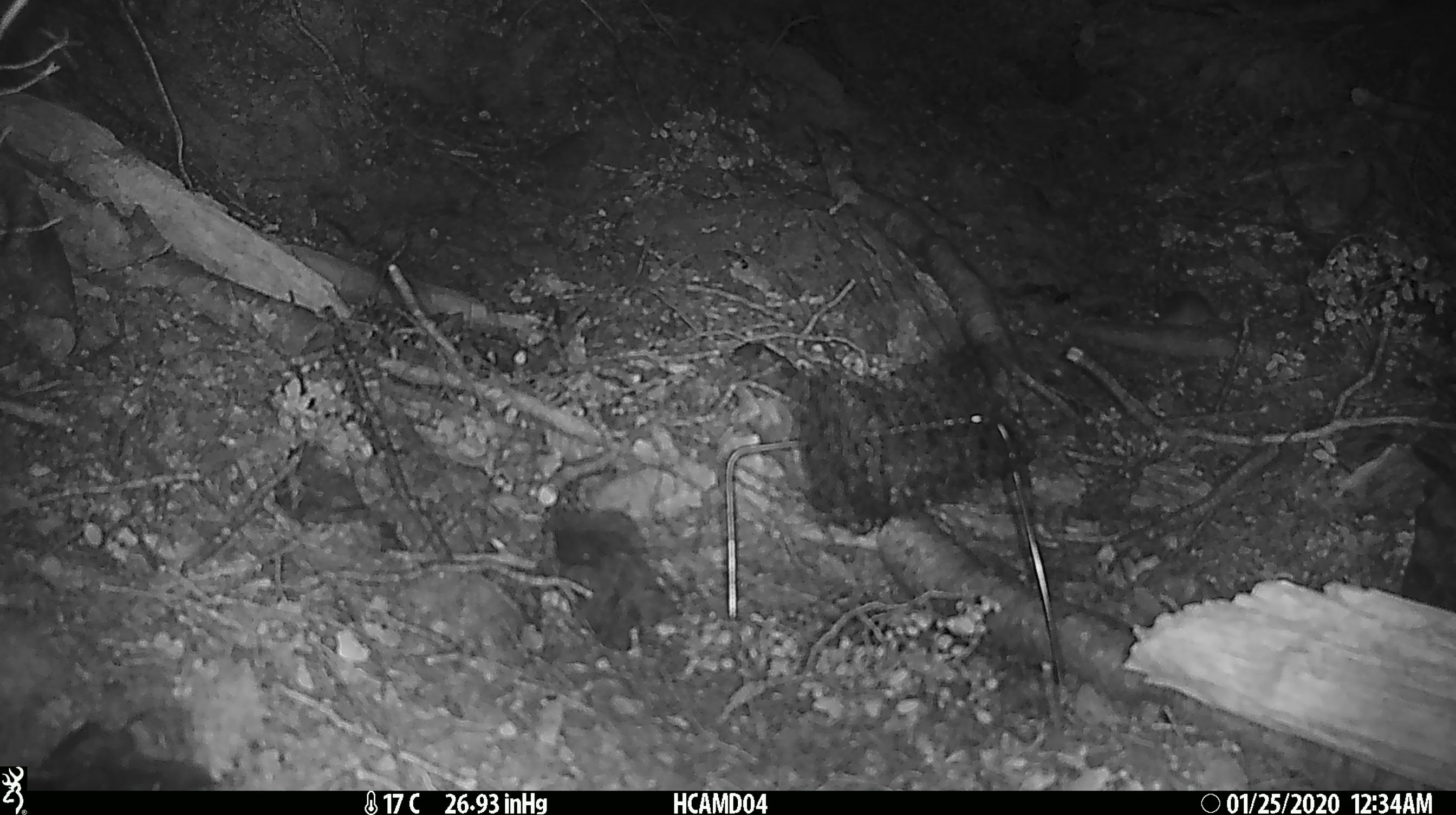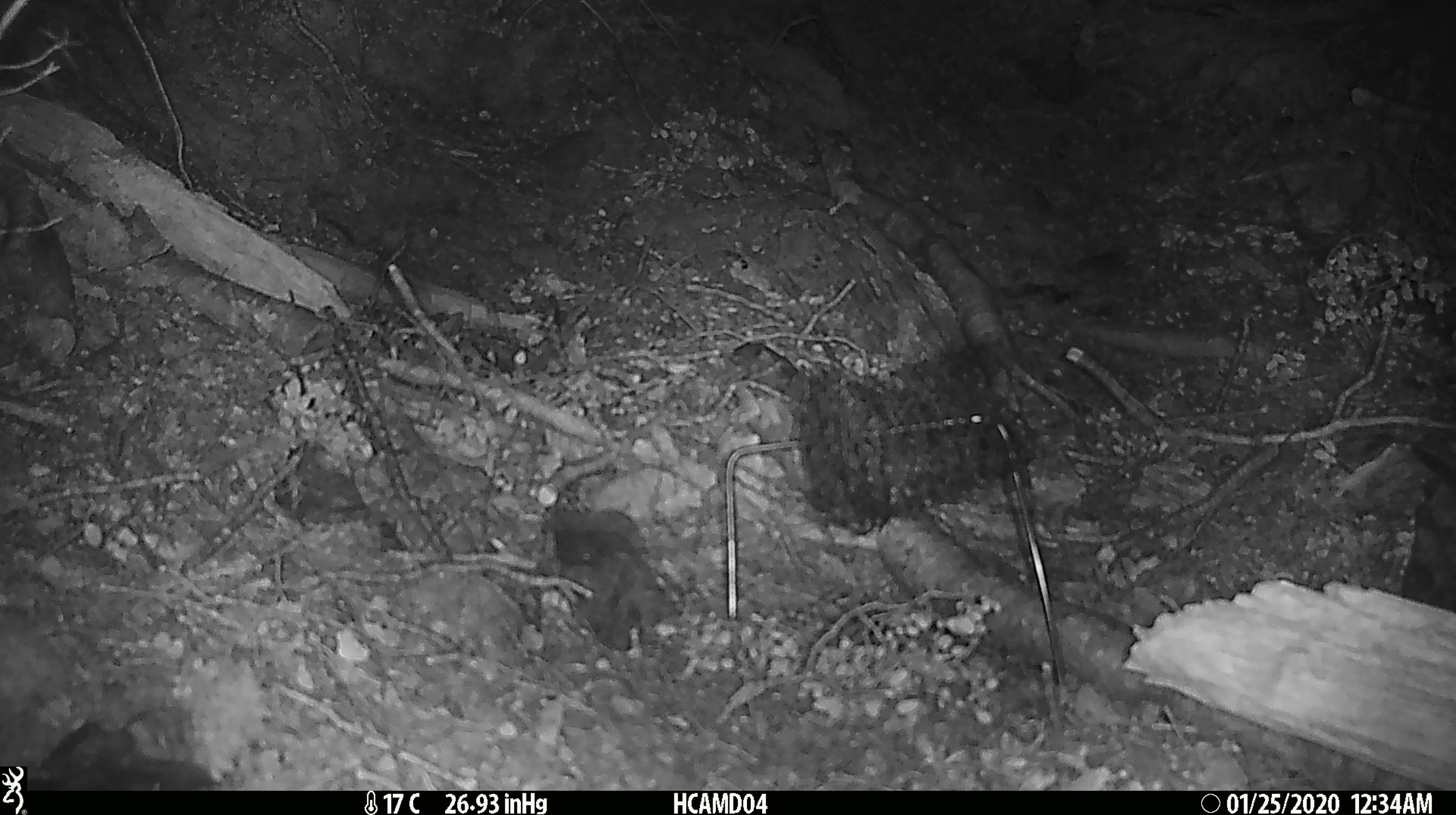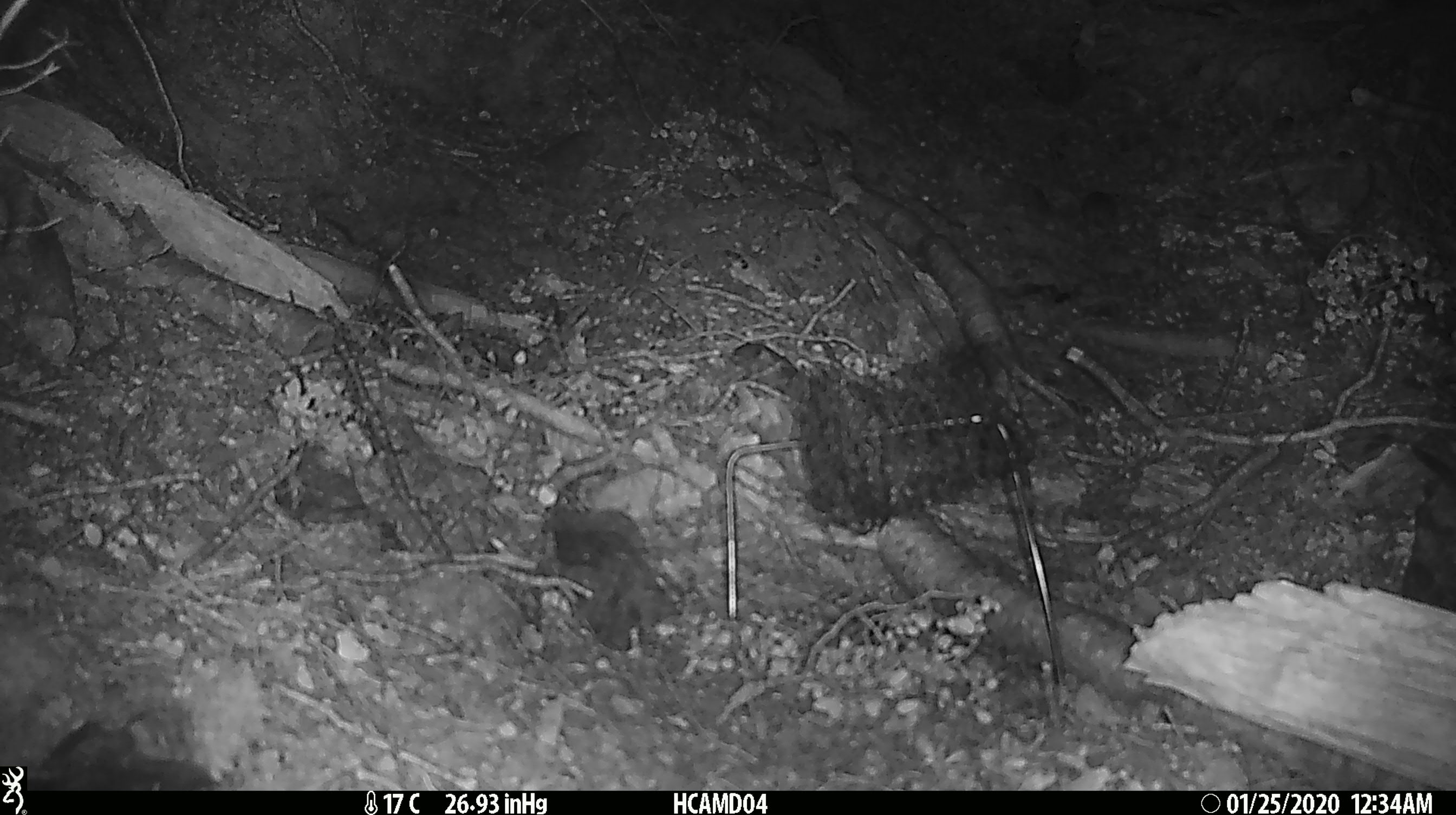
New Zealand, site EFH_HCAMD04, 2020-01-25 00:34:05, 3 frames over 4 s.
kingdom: Animalia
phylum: Chordata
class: Mammalia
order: Rodentia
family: Muridae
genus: Mus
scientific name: Mus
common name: mouse